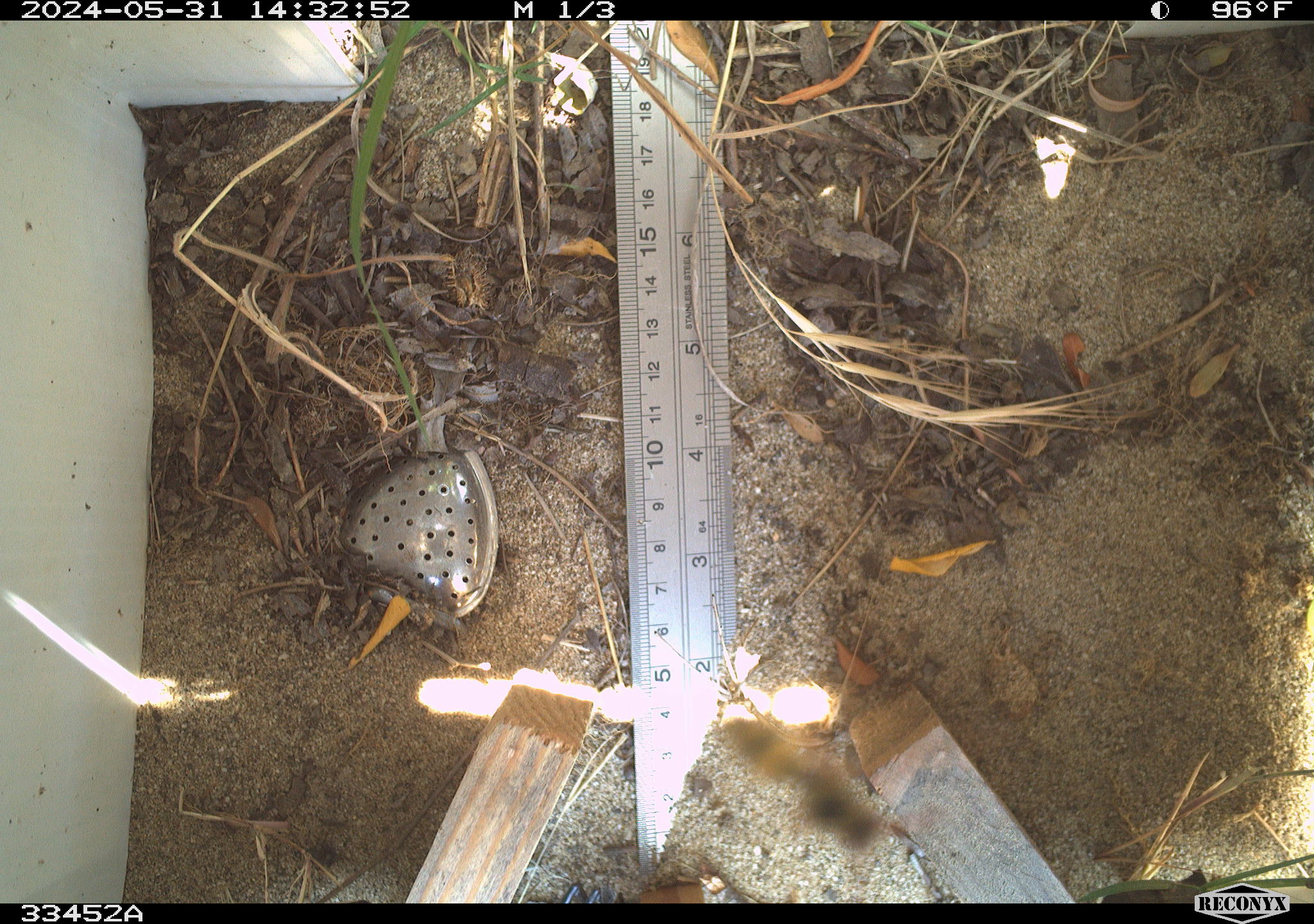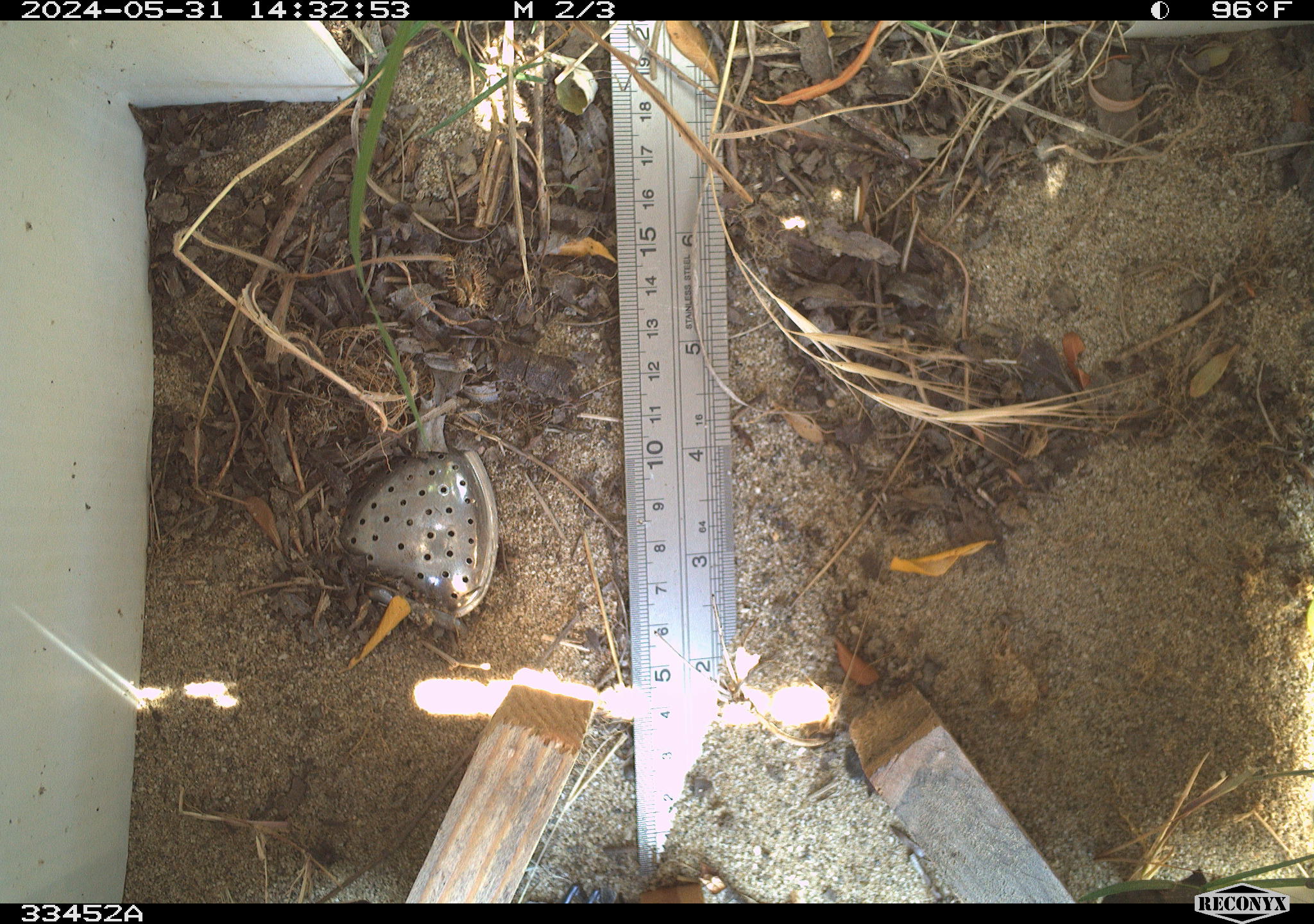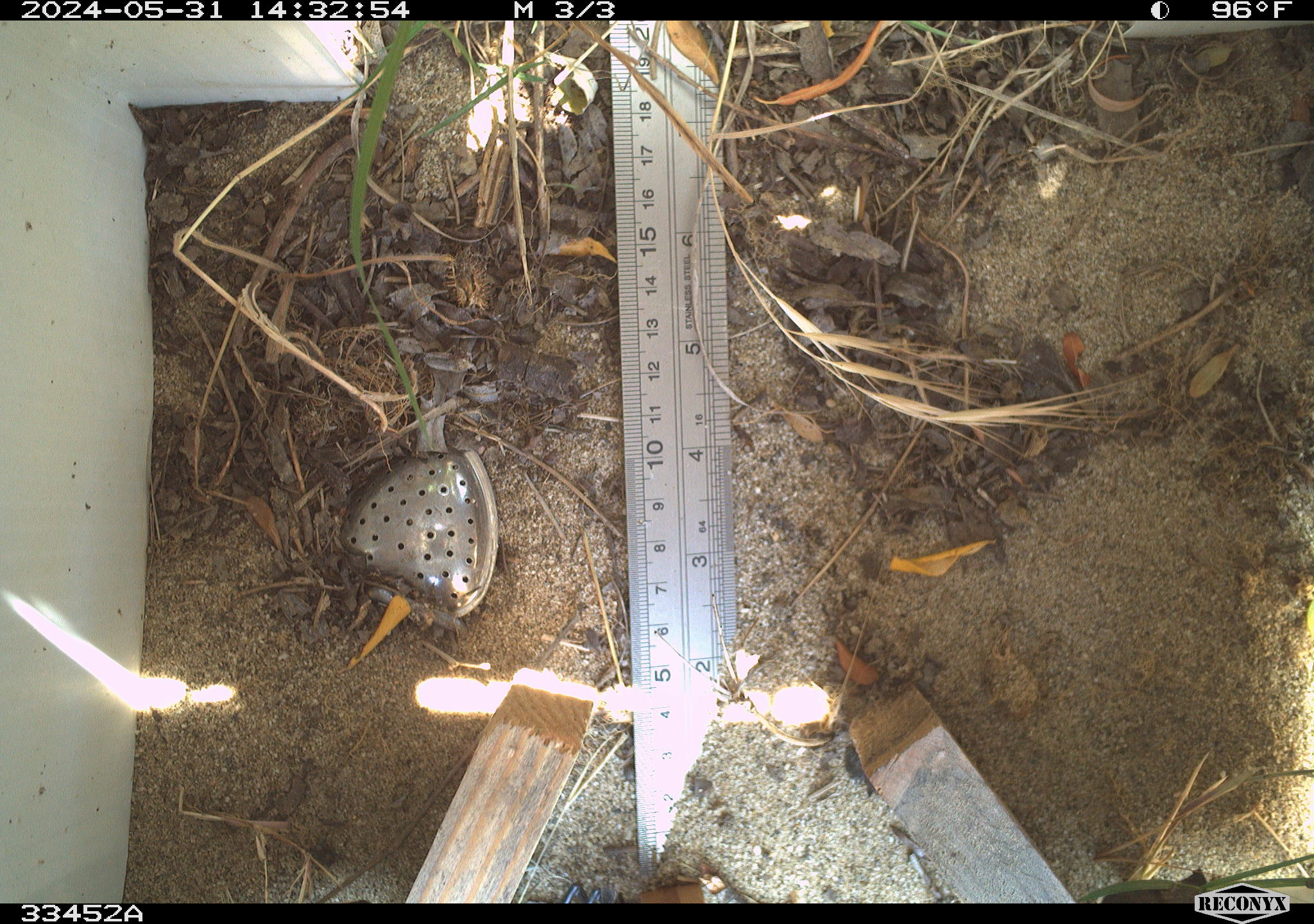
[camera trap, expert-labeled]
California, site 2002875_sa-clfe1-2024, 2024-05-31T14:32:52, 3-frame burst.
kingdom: Animalia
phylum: Arthropoda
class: Insecta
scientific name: Insecta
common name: insect